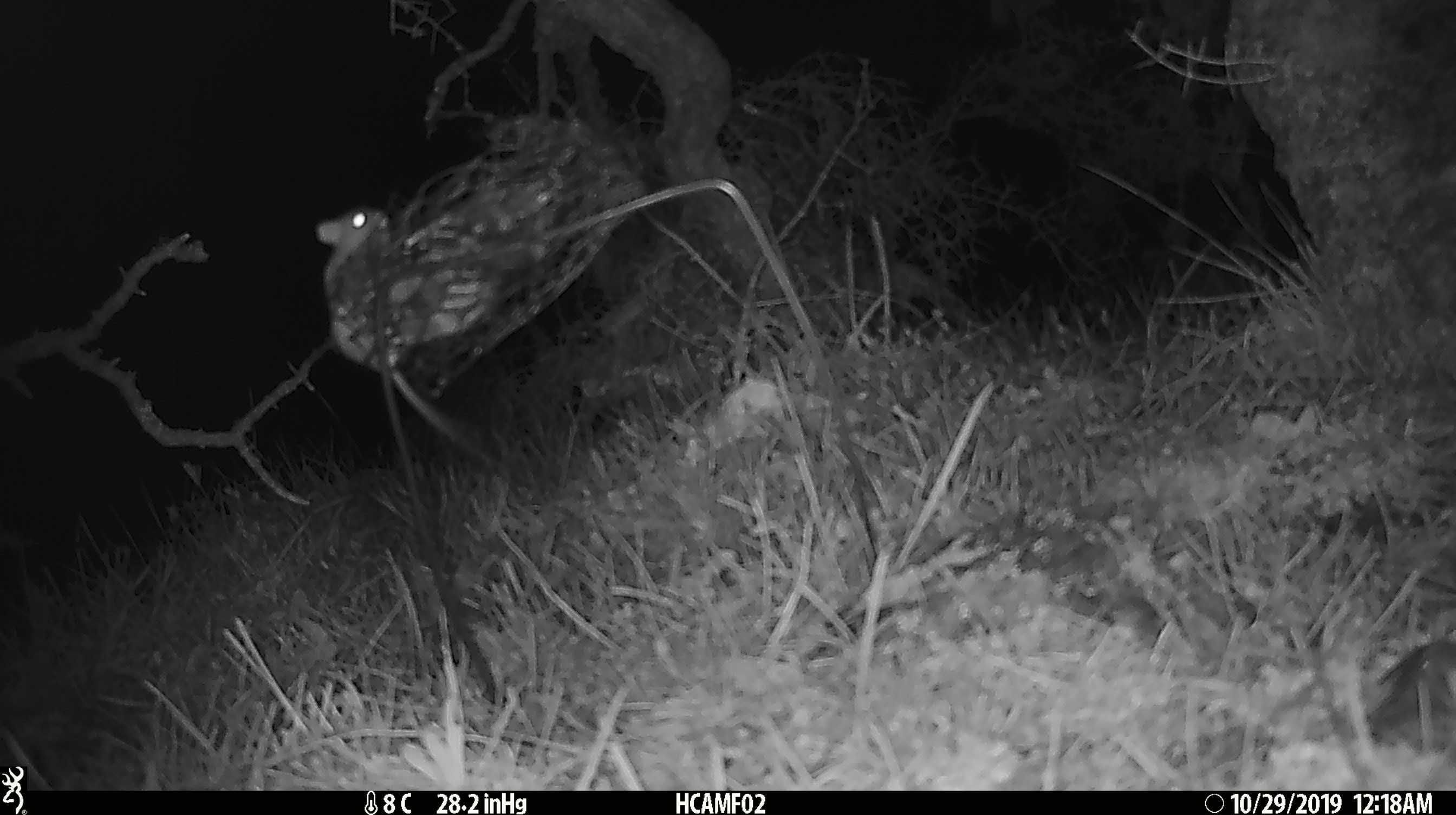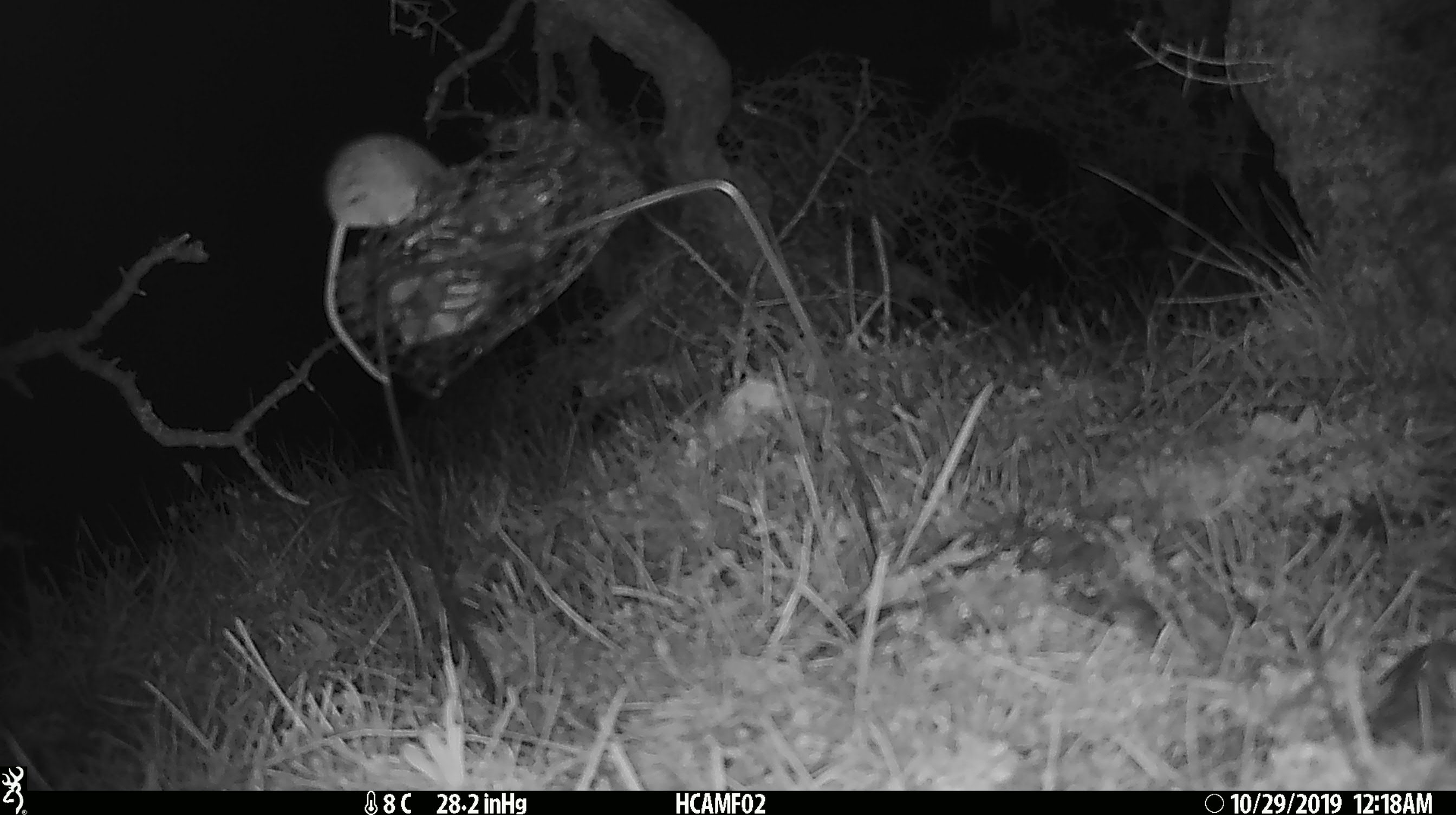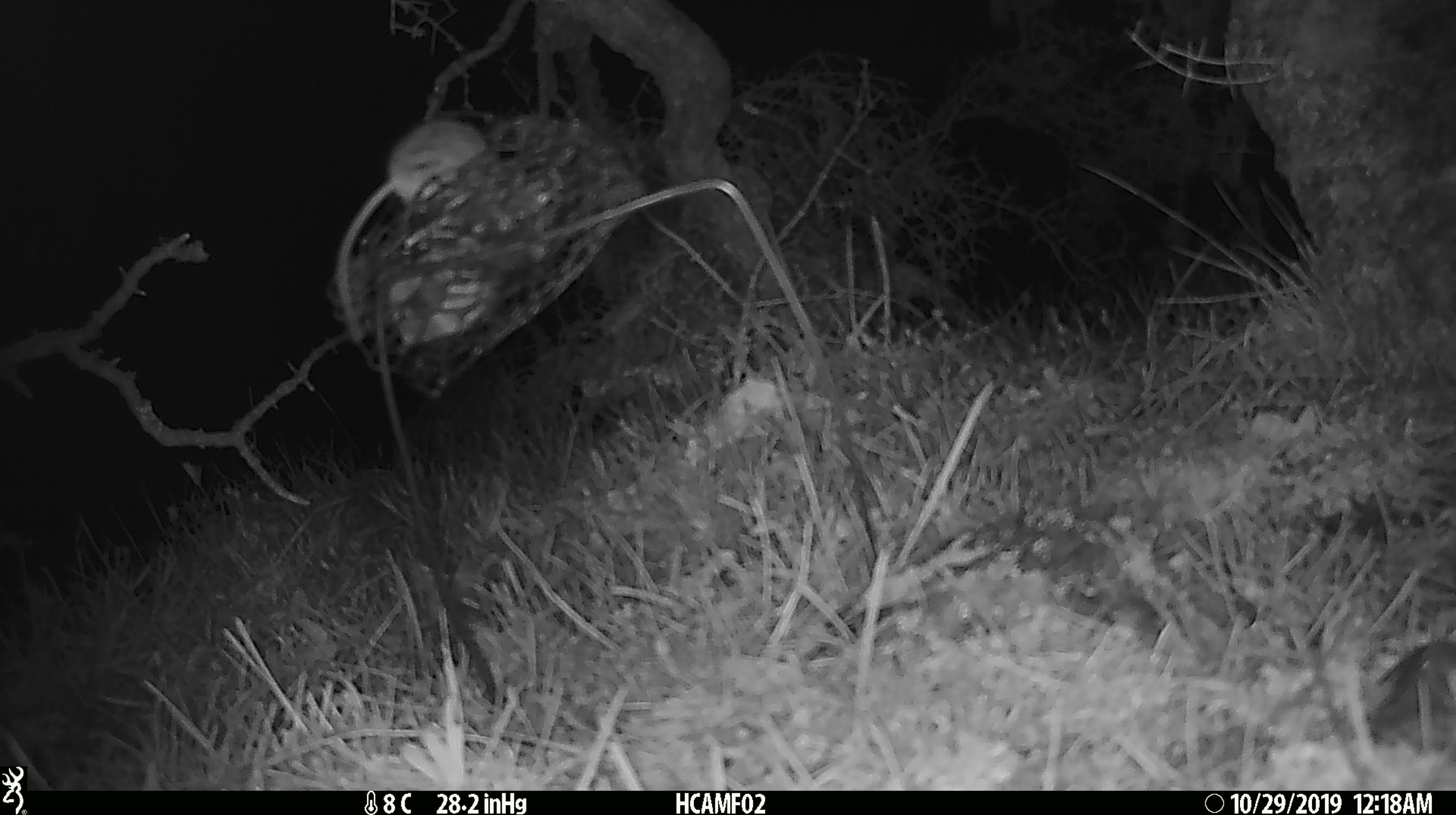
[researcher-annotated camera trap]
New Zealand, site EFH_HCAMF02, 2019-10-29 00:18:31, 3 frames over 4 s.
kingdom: Animalia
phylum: Chordata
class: Mammalia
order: Rodentia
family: Muridae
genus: Mus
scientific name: Mus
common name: mouse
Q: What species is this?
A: Mouse (Mus).